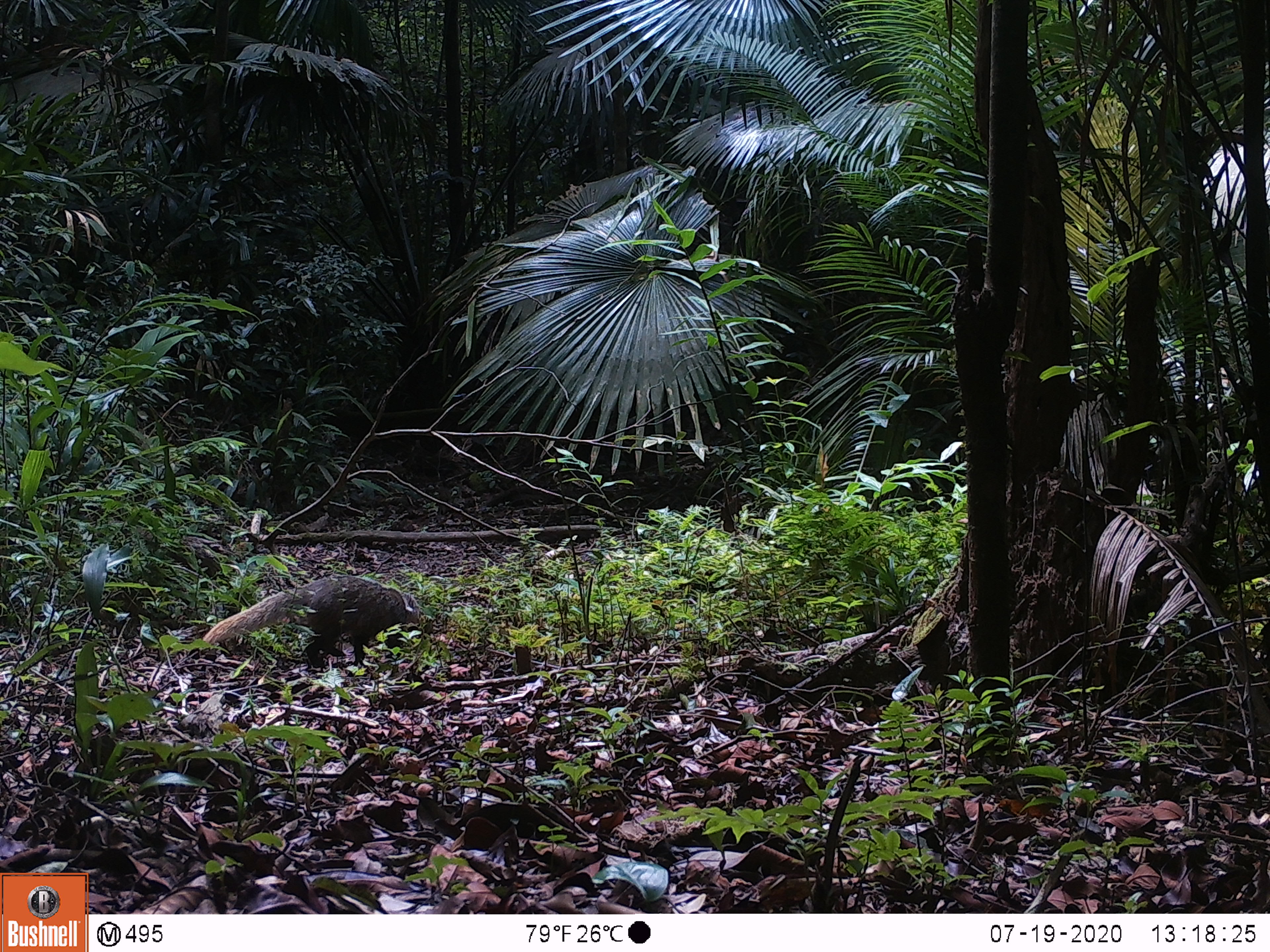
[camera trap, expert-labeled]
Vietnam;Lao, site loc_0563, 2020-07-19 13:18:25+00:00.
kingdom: Animalia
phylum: Chordata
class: Mammalia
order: Carnivora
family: Herpestidae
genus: Urva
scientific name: Urva urva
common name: crab-eating mongoose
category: crab eating mongoose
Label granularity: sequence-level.